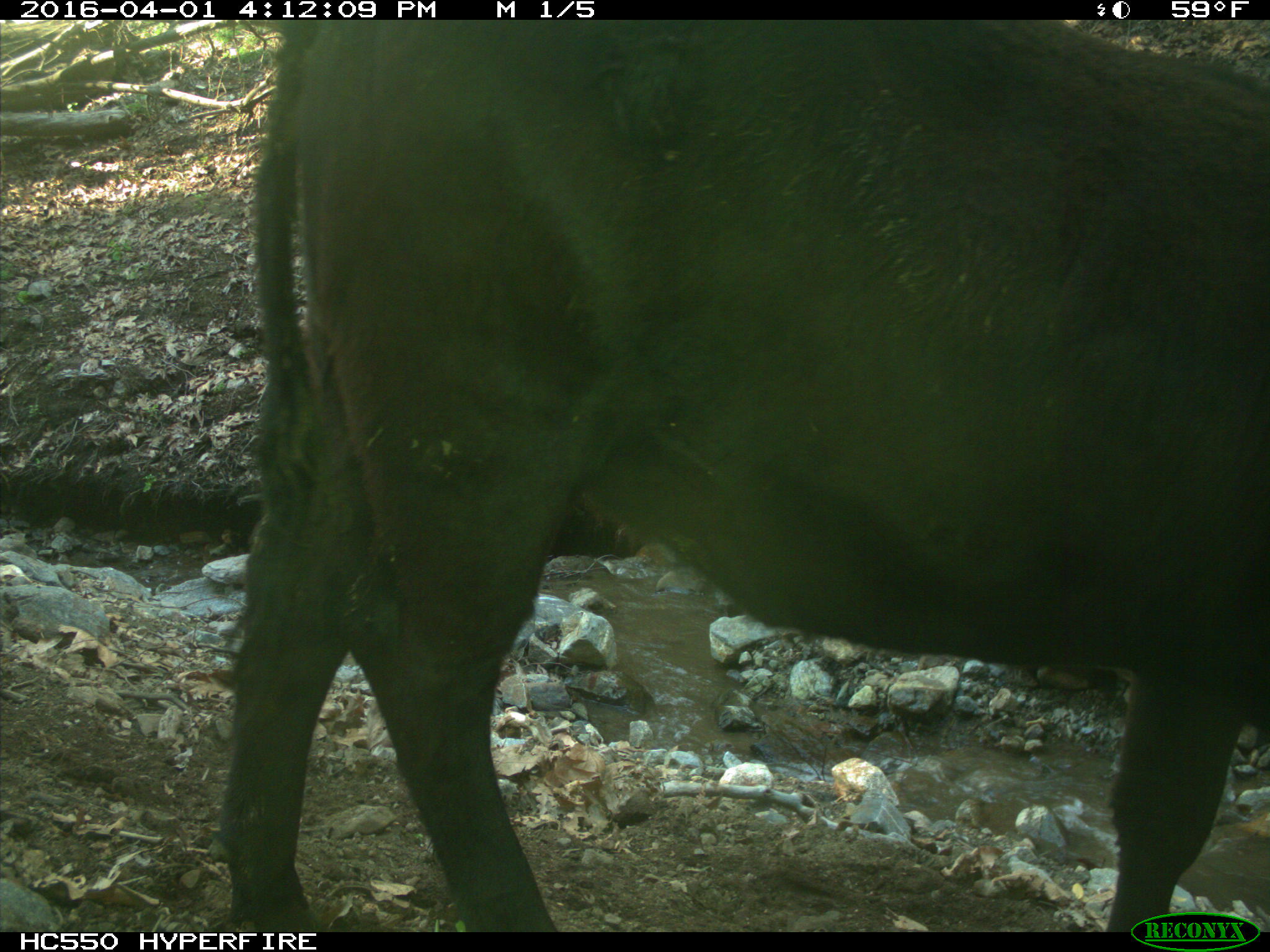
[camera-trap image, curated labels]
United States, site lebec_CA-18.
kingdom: Animalia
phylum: Chordata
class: Mammalia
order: Artiodactyla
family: Bovidae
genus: Bos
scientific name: Bos taurus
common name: domestic cow